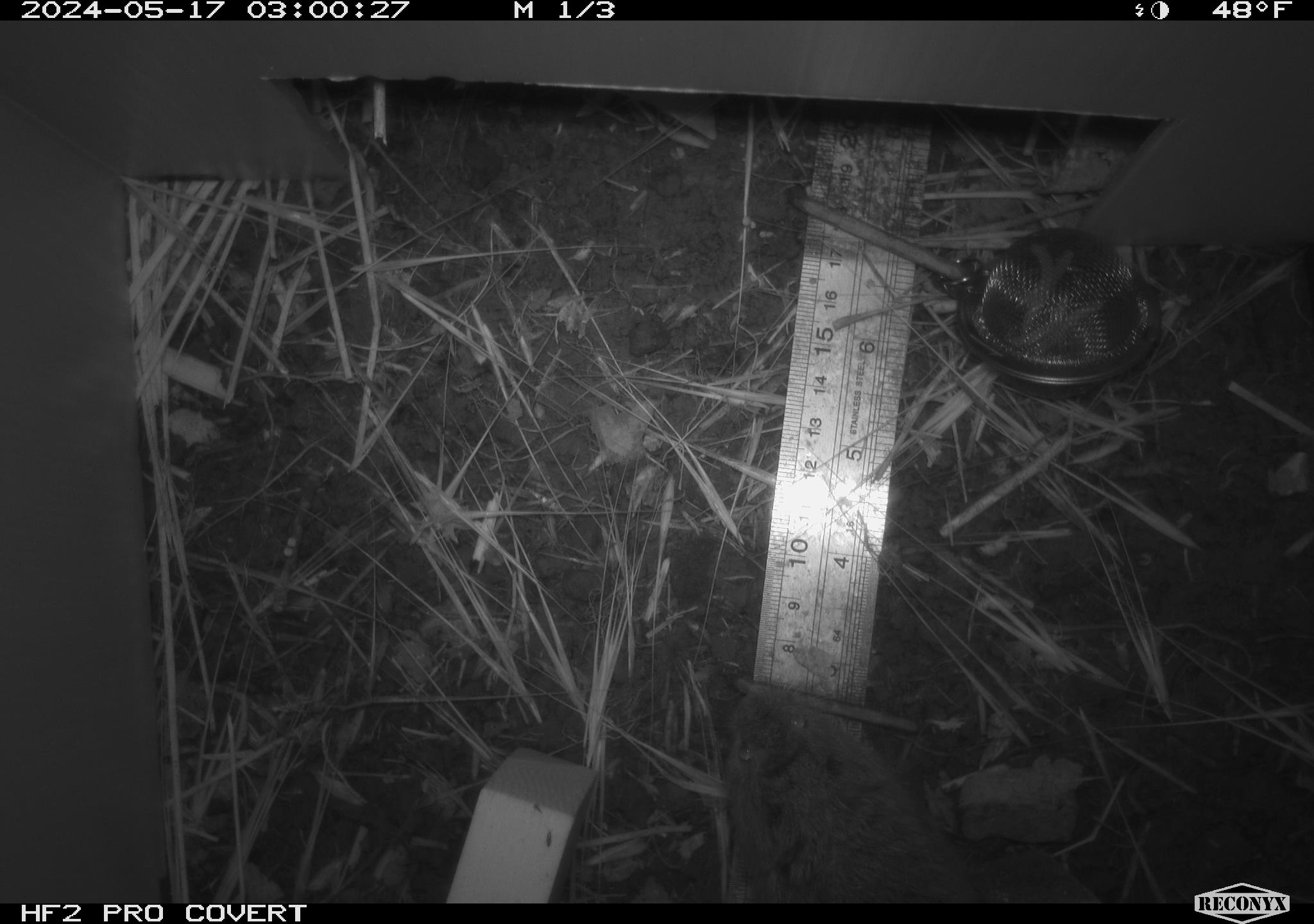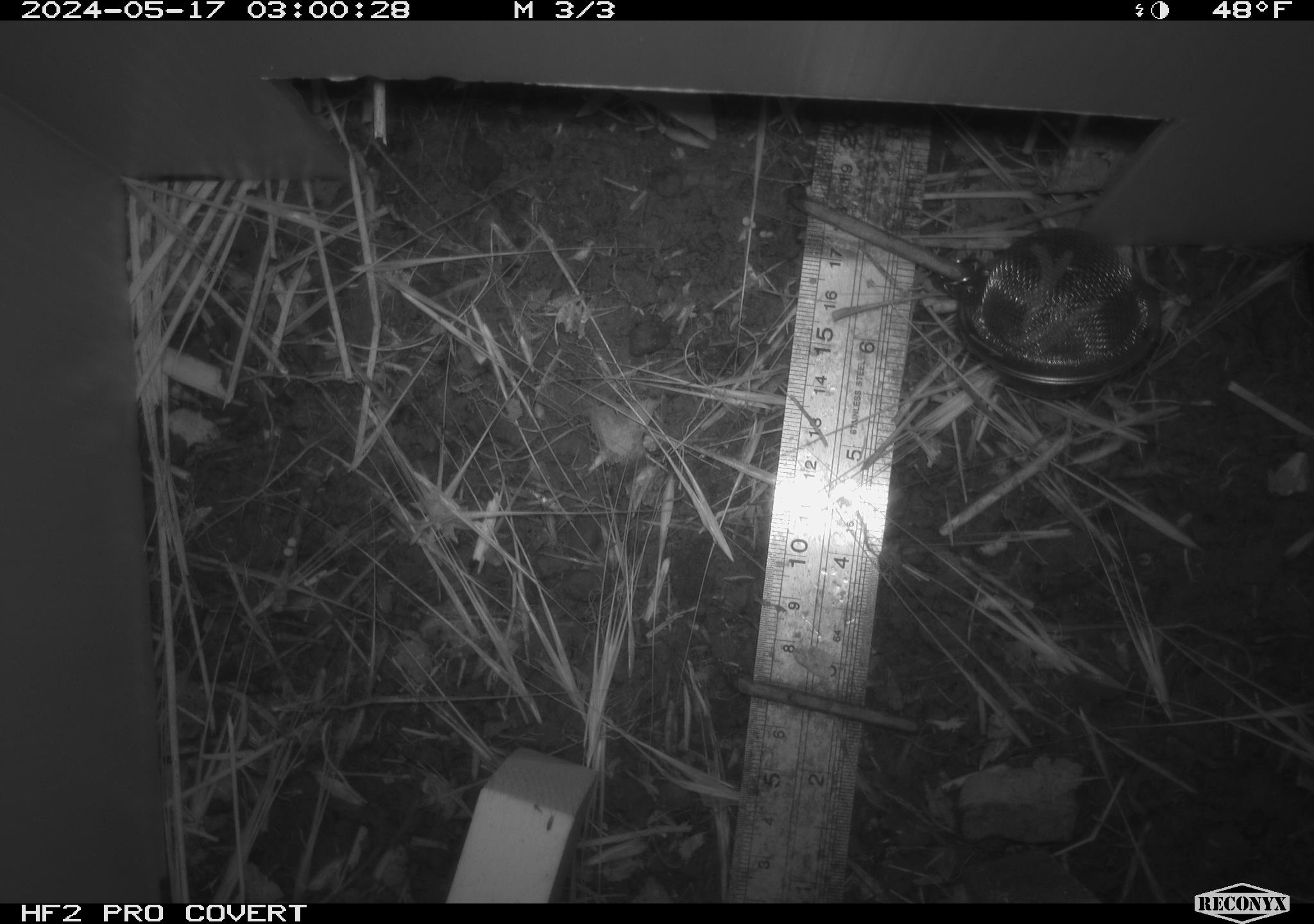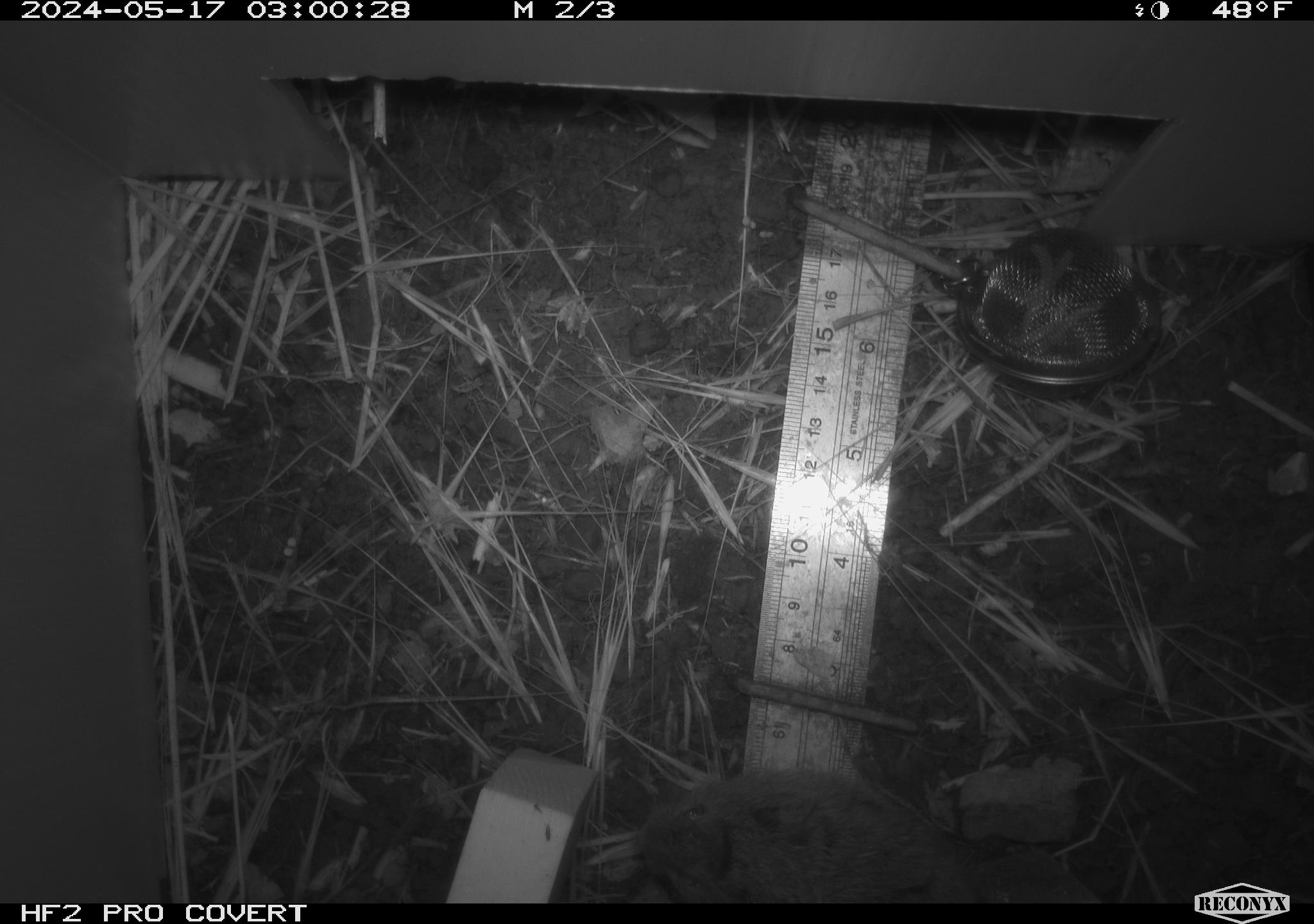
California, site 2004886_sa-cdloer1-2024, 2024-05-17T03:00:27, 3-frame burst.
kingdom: Animalia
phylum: Chordata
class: Mammalia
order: Rodentia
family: Cricetidae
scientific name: Arvicolinae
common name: voles, lemmings, and muskrats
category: arvicolinae subfamily